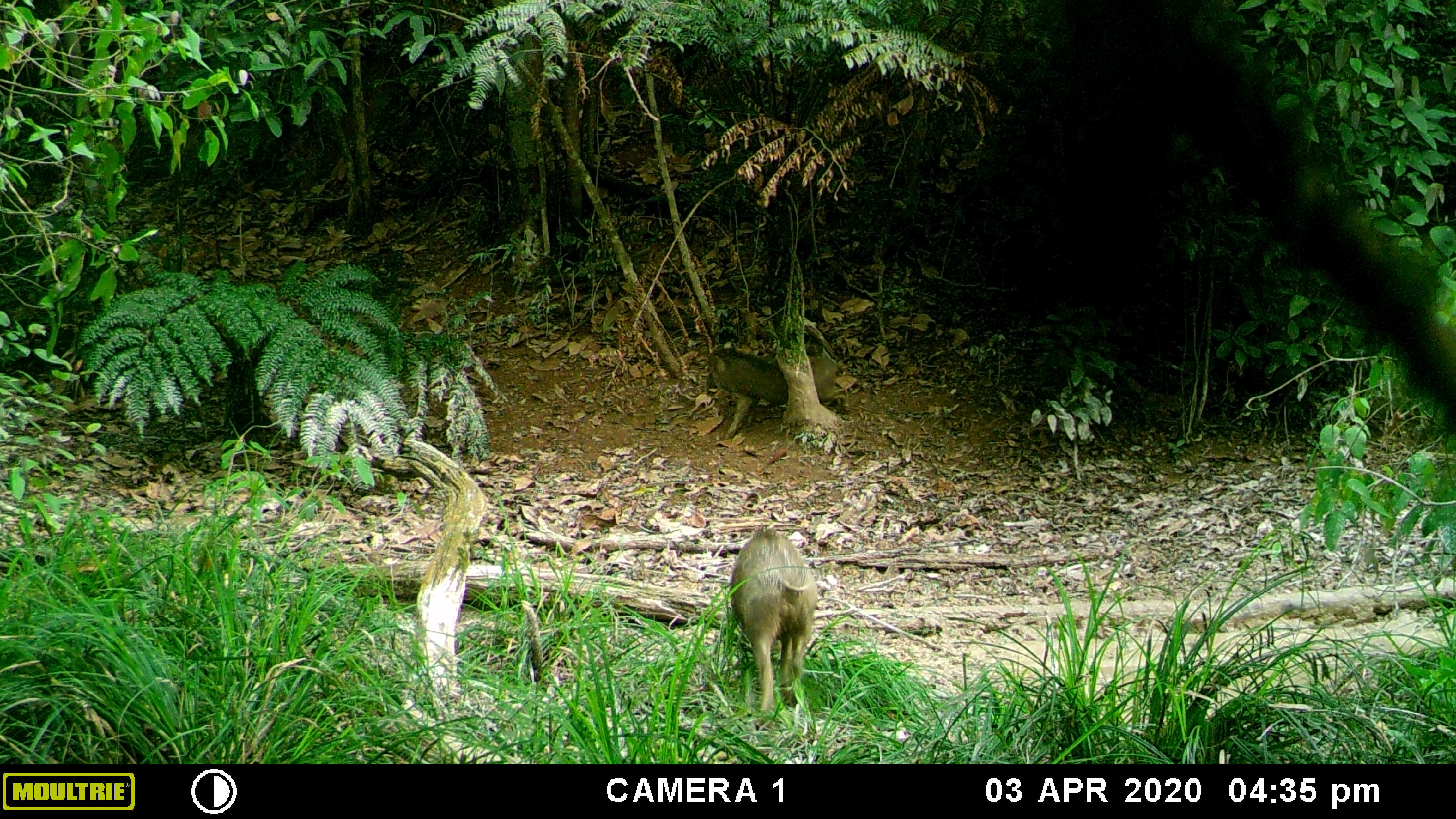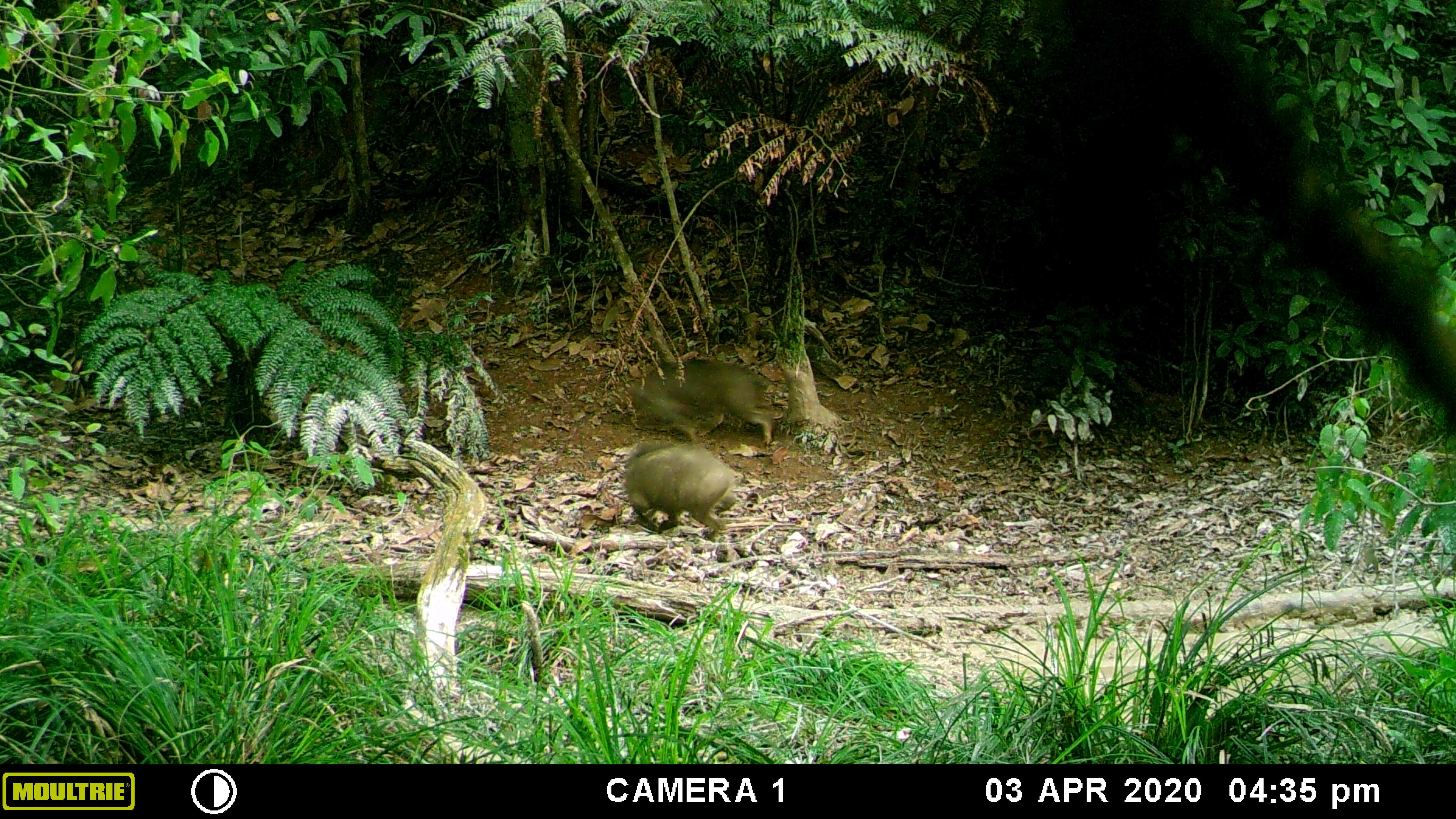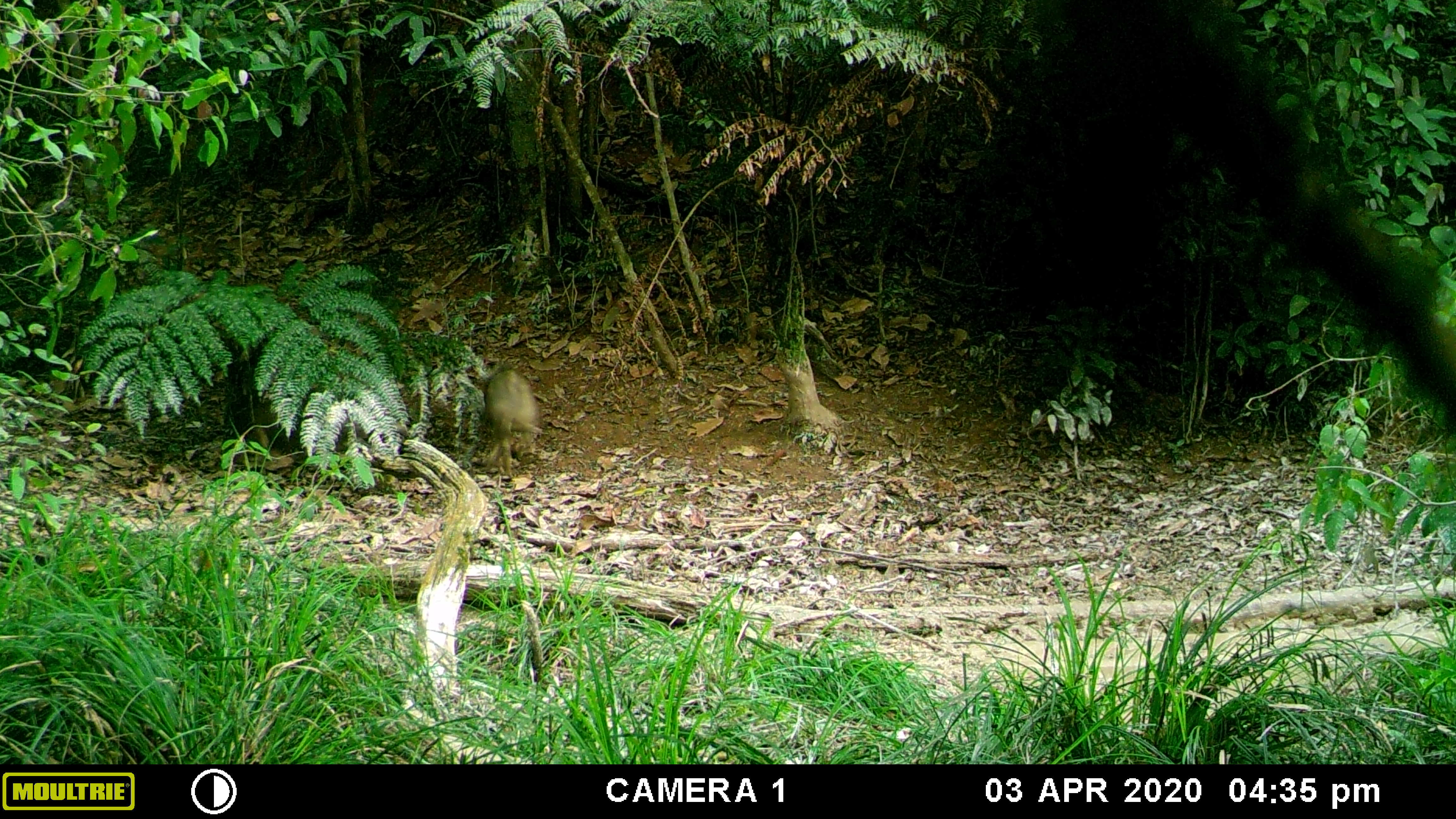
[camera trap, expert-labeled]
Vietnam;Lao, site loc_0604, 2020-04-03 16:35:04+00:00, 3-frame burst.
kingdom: Animalia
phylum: Chordata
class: Mammalia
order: Artiodactyla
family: Suidae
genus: Sus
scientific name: Sus scrofa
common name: eurasian wild pig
Eurasian wild pig (Sus scrofa). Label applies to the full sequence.